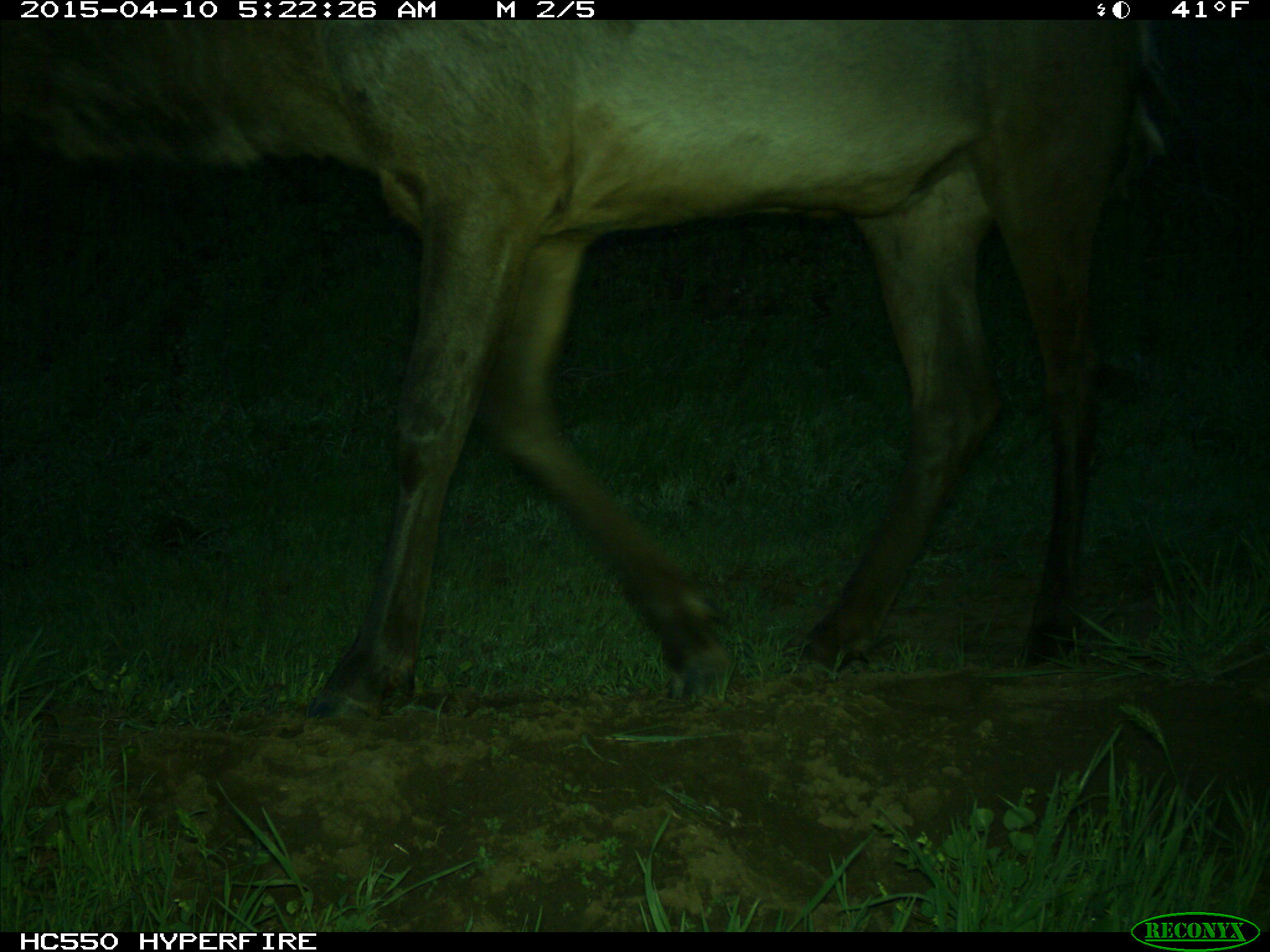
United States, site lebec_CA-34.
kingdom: Animalia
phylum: Chordata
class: Mammalia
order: Artiodactyla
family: Cervidae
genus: Cervus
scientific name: Cervus canadensis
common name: elk